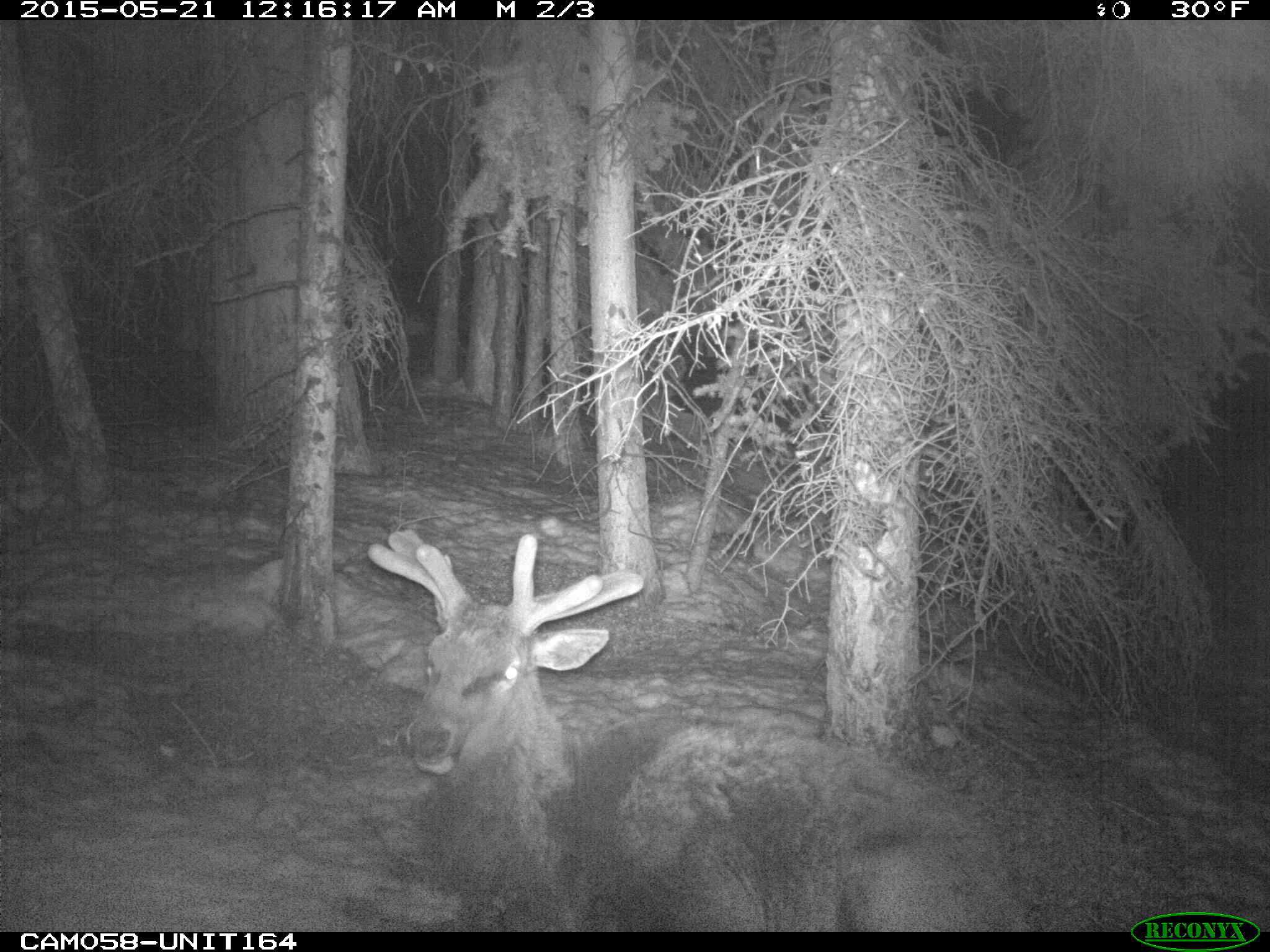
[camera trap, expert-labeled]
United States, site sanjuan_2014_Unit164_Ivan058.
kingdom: Animalia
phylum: Chordata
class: Mammalia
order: Artiodactyla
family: Cervidae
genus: Cervus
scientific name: Cervus elaphus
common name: red deer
Cervus elaphus (red deer).